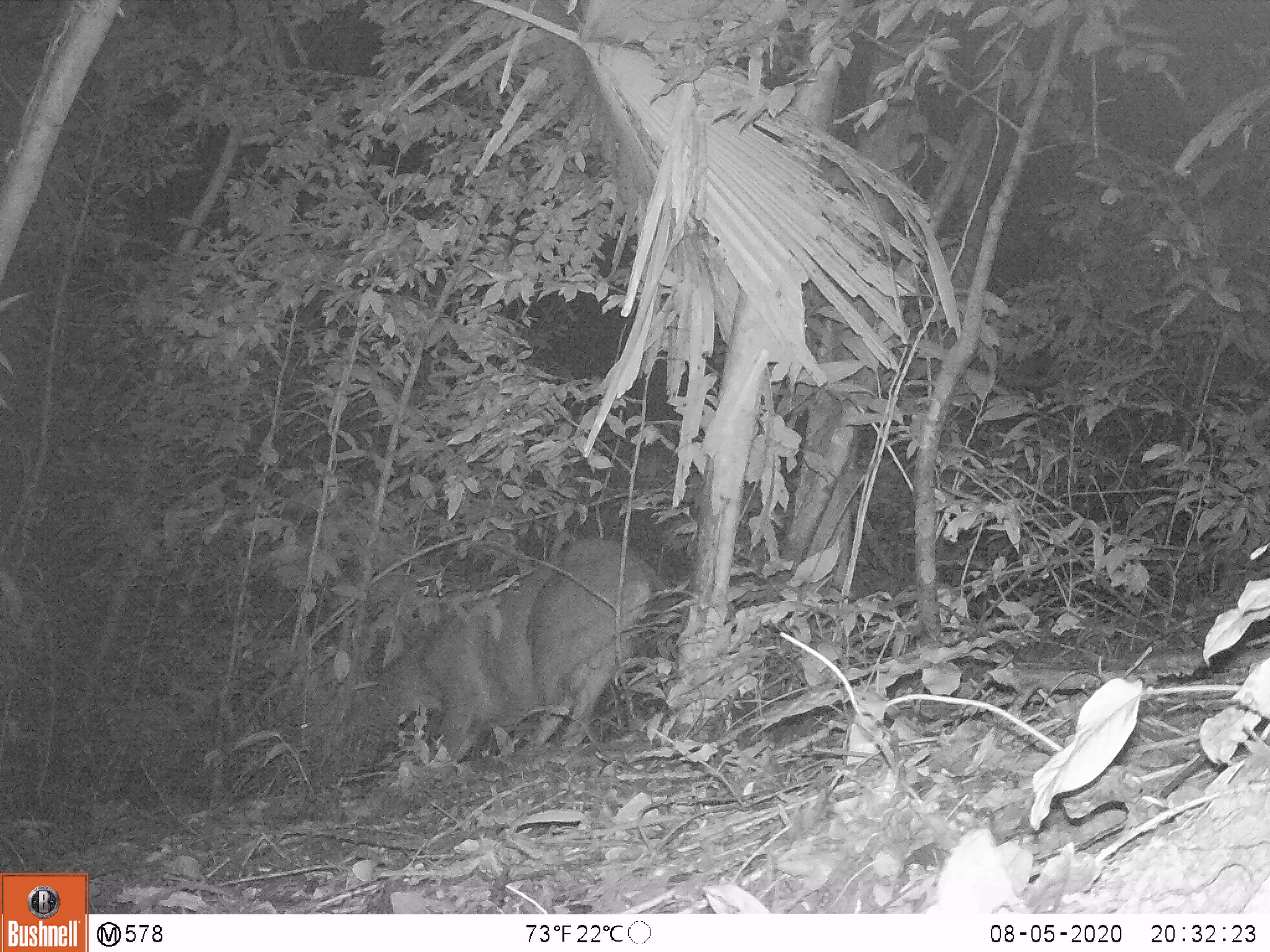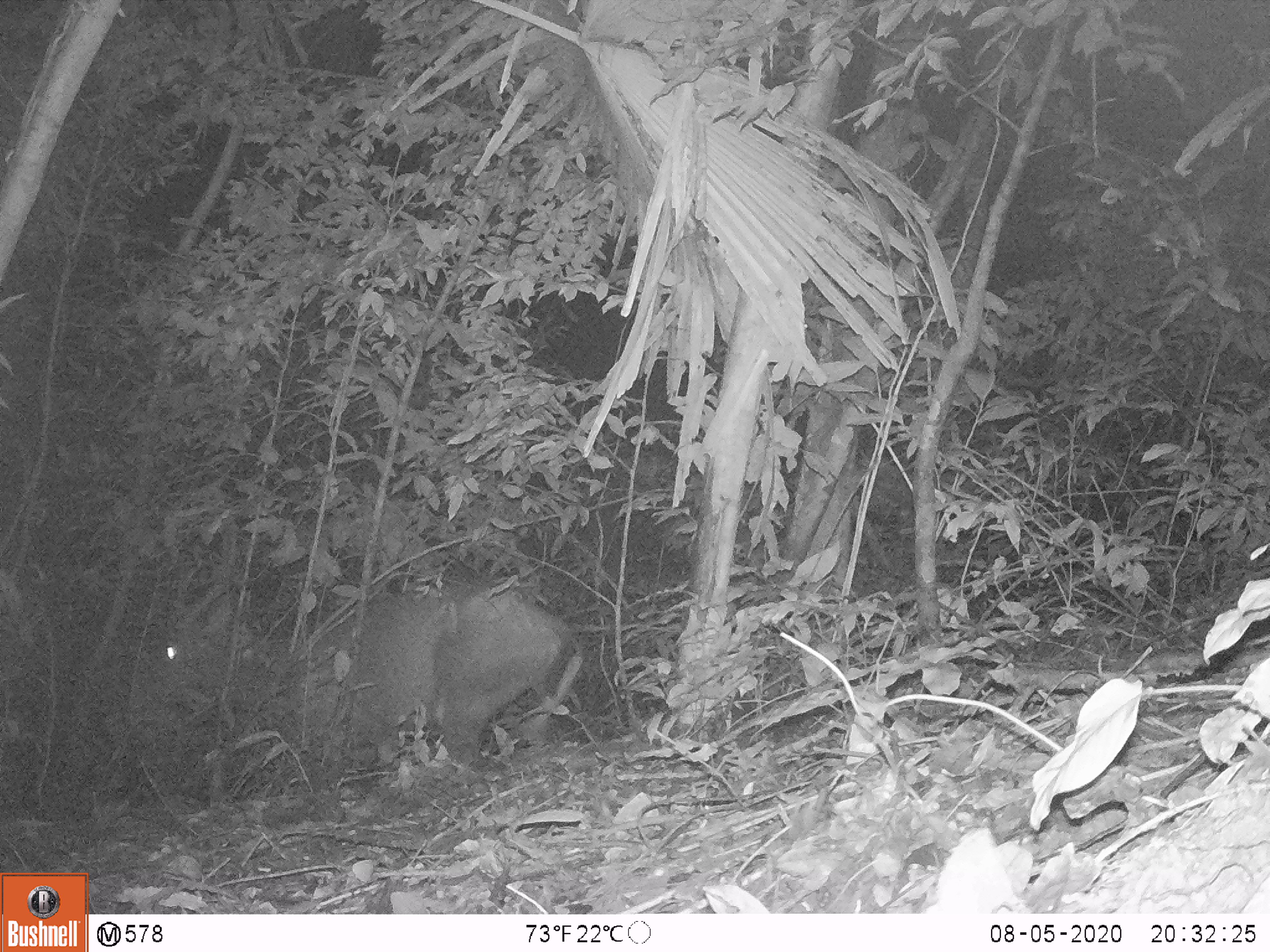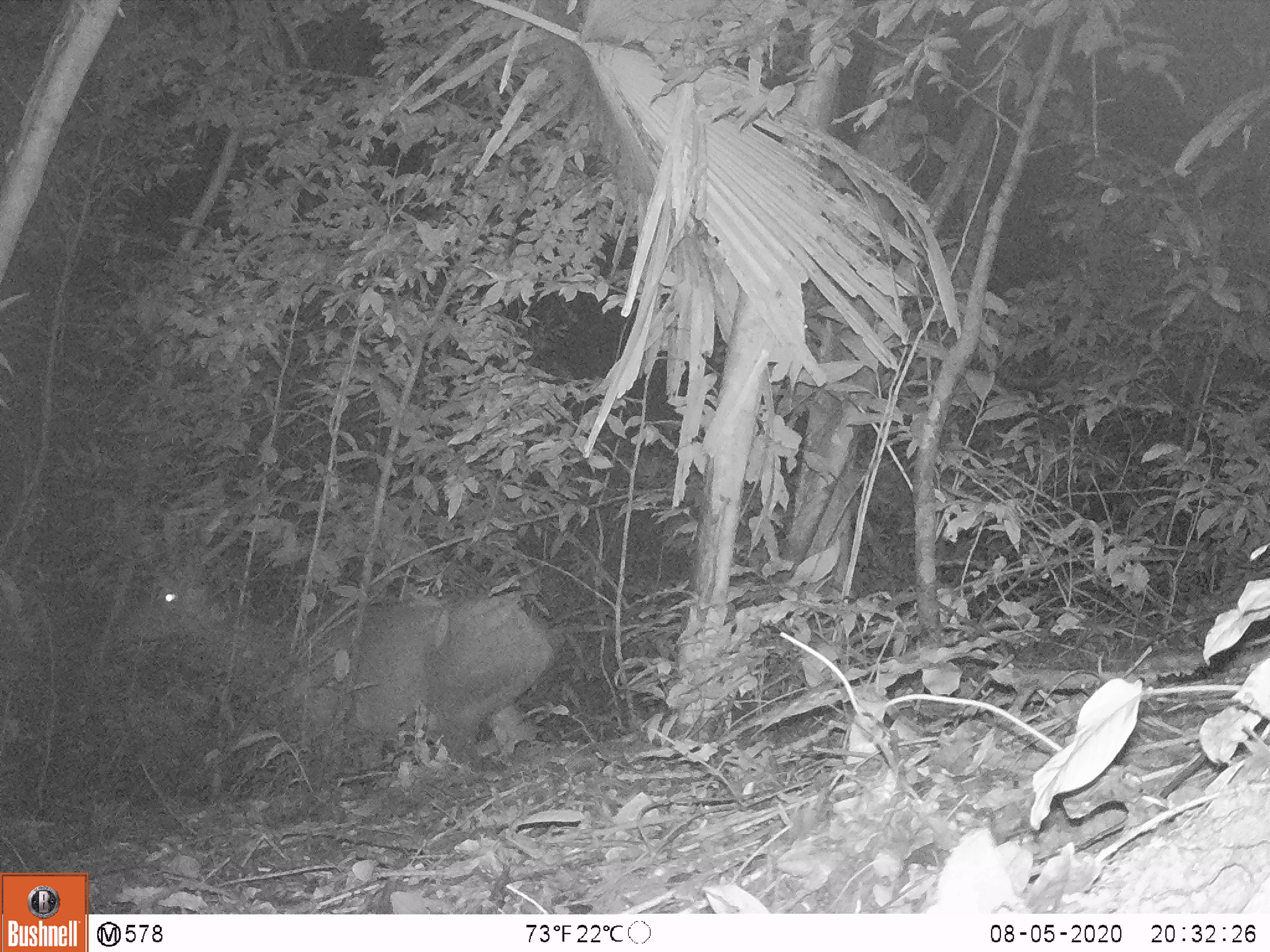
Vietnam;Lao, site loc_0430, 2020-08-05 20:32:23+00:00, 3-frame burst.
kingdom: Animalia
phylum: Chordata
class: Mammalia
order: Artiodactyla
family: Cervidae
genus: Rusa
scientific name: Rusa unicolor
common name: sambar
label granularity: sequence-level